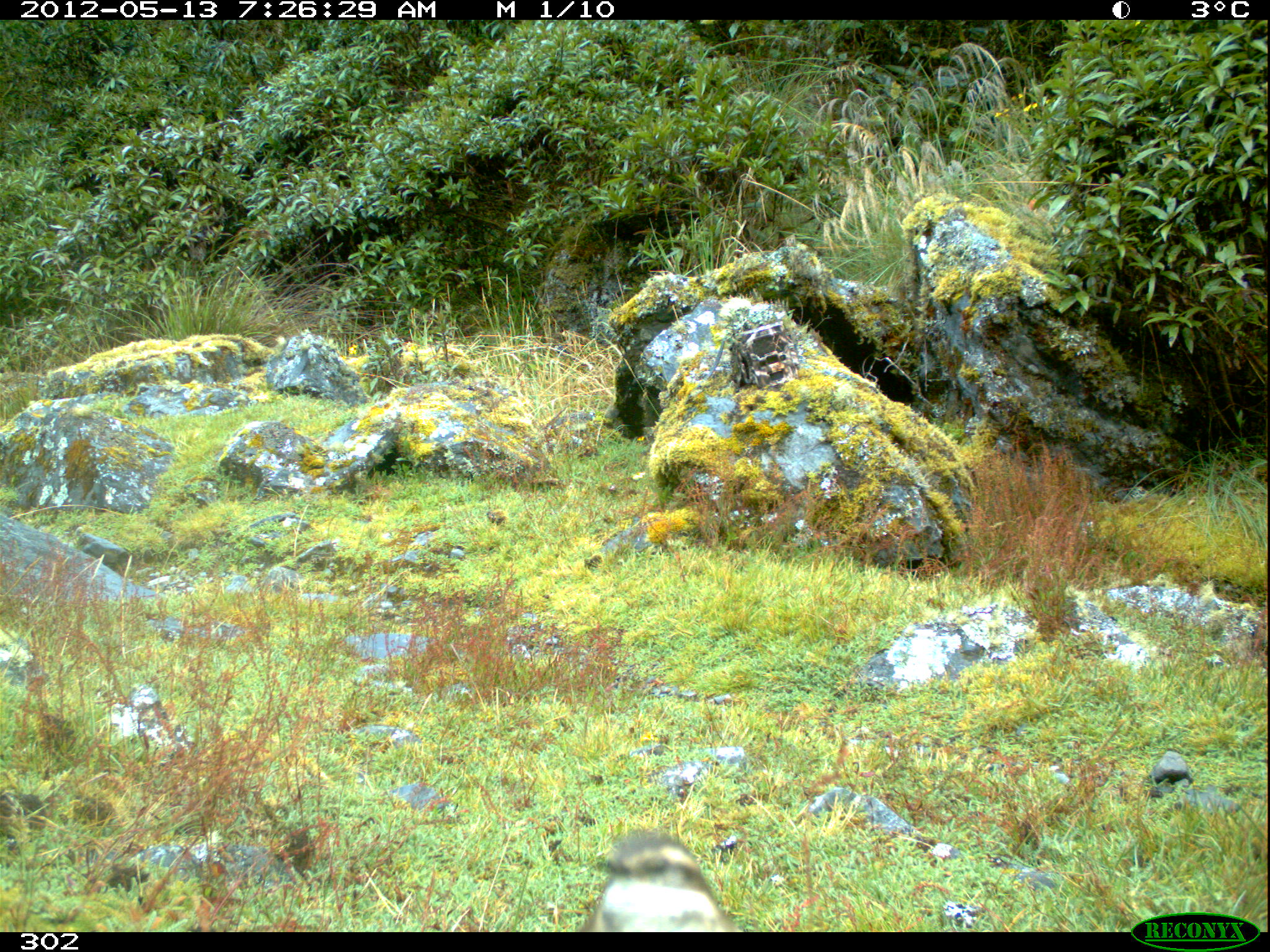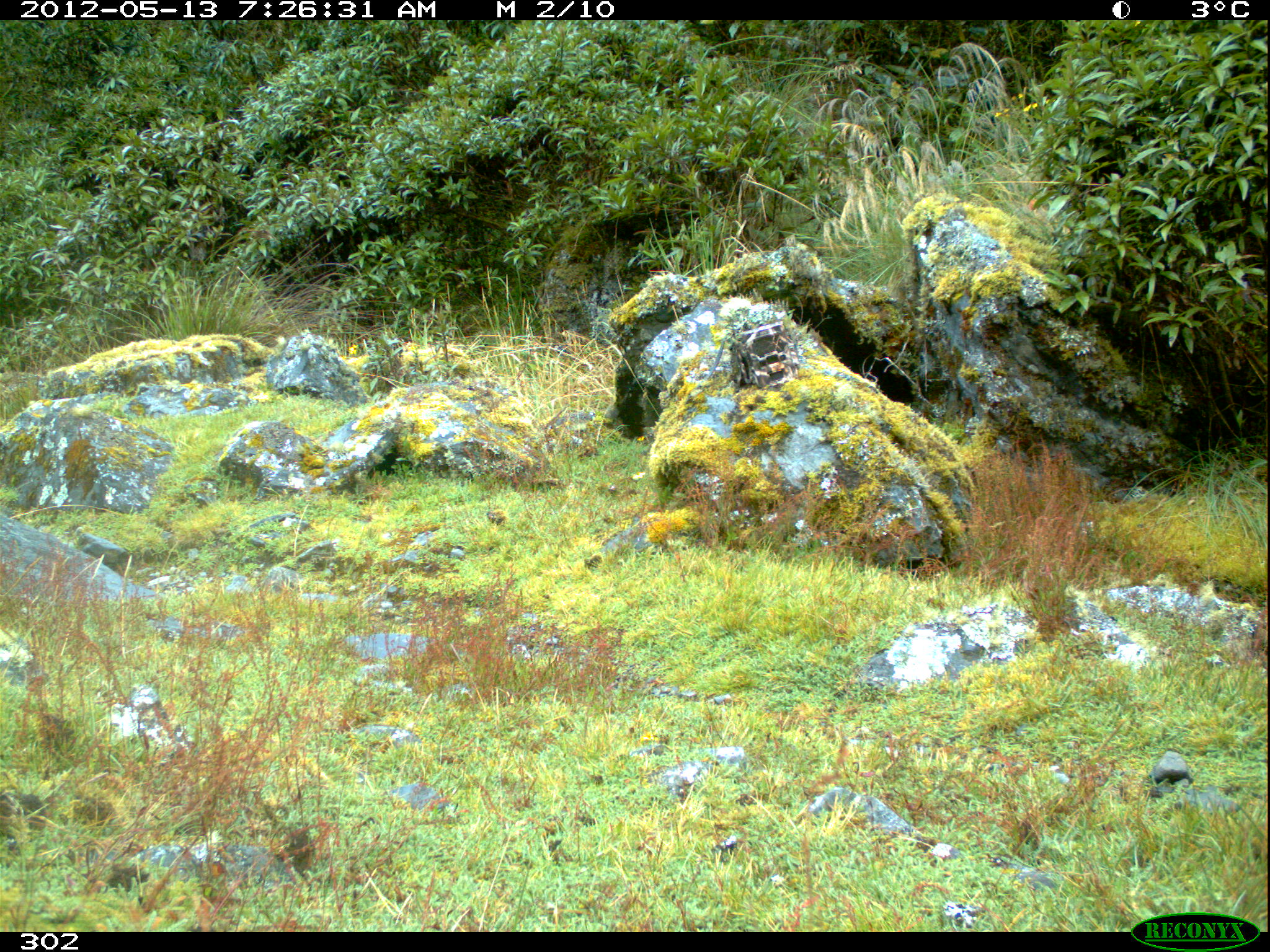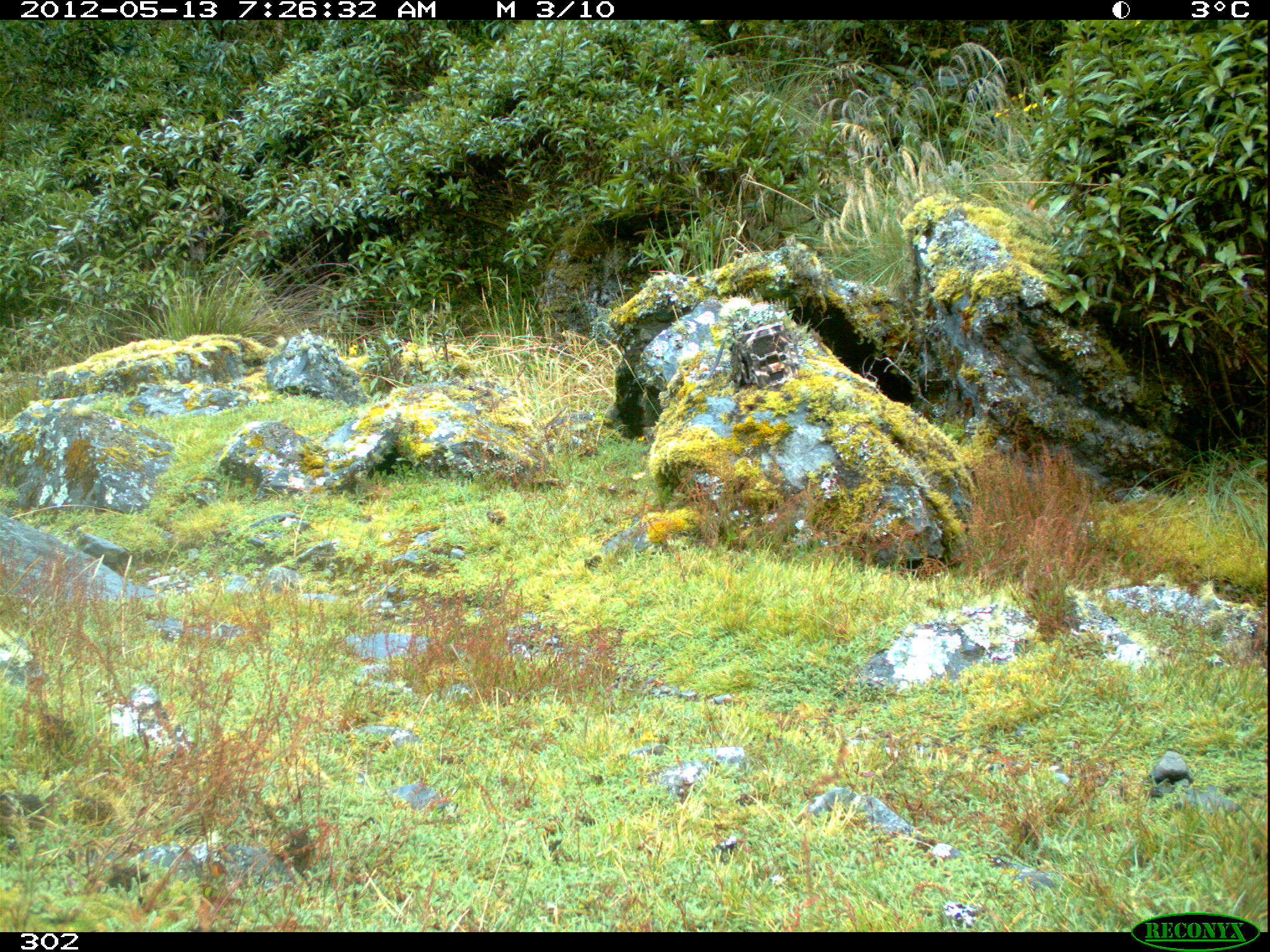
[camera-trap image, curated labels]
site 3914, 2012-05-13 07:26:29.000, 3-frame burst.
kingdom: Animalia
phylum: Chordata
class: Aves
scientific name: Aves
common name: bird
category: unknown bird